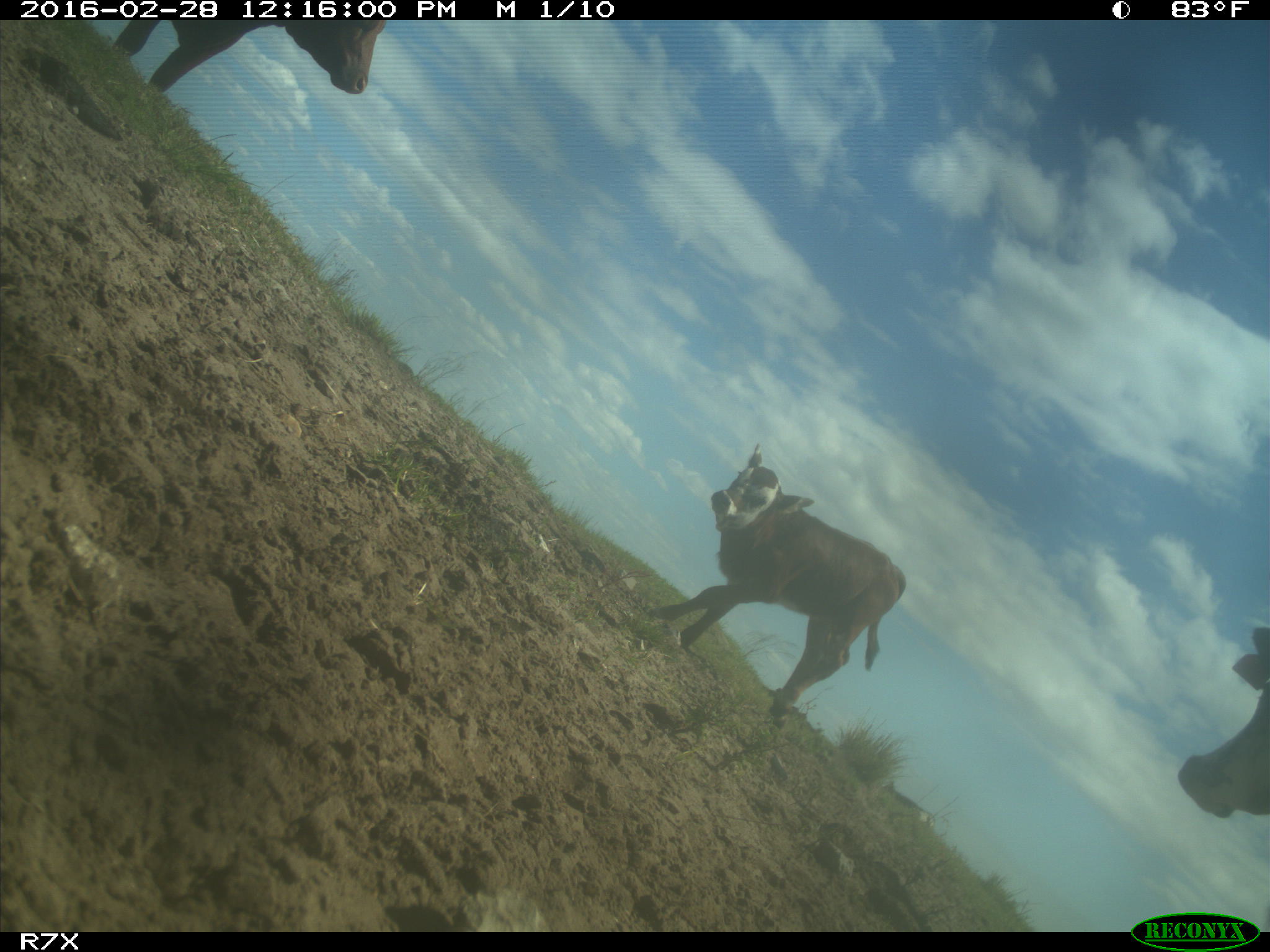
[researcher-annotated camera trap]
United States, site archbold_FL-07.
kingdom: Animalia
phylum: Chordata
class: Mammalia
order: Artiodactyla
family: Bovidae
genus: Bos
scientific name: Bos taurus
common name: domestic cow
Bos taurus (domestic cow).